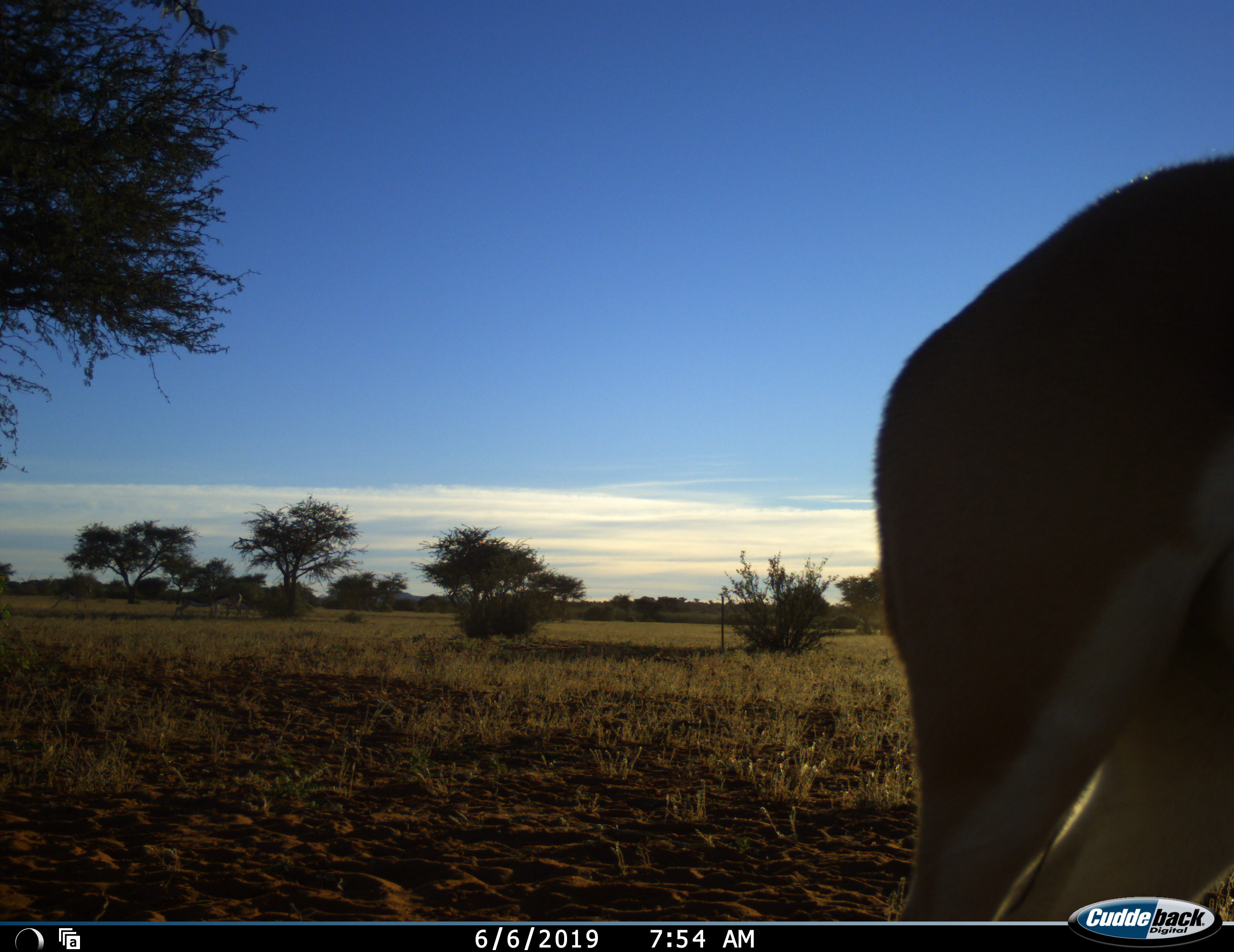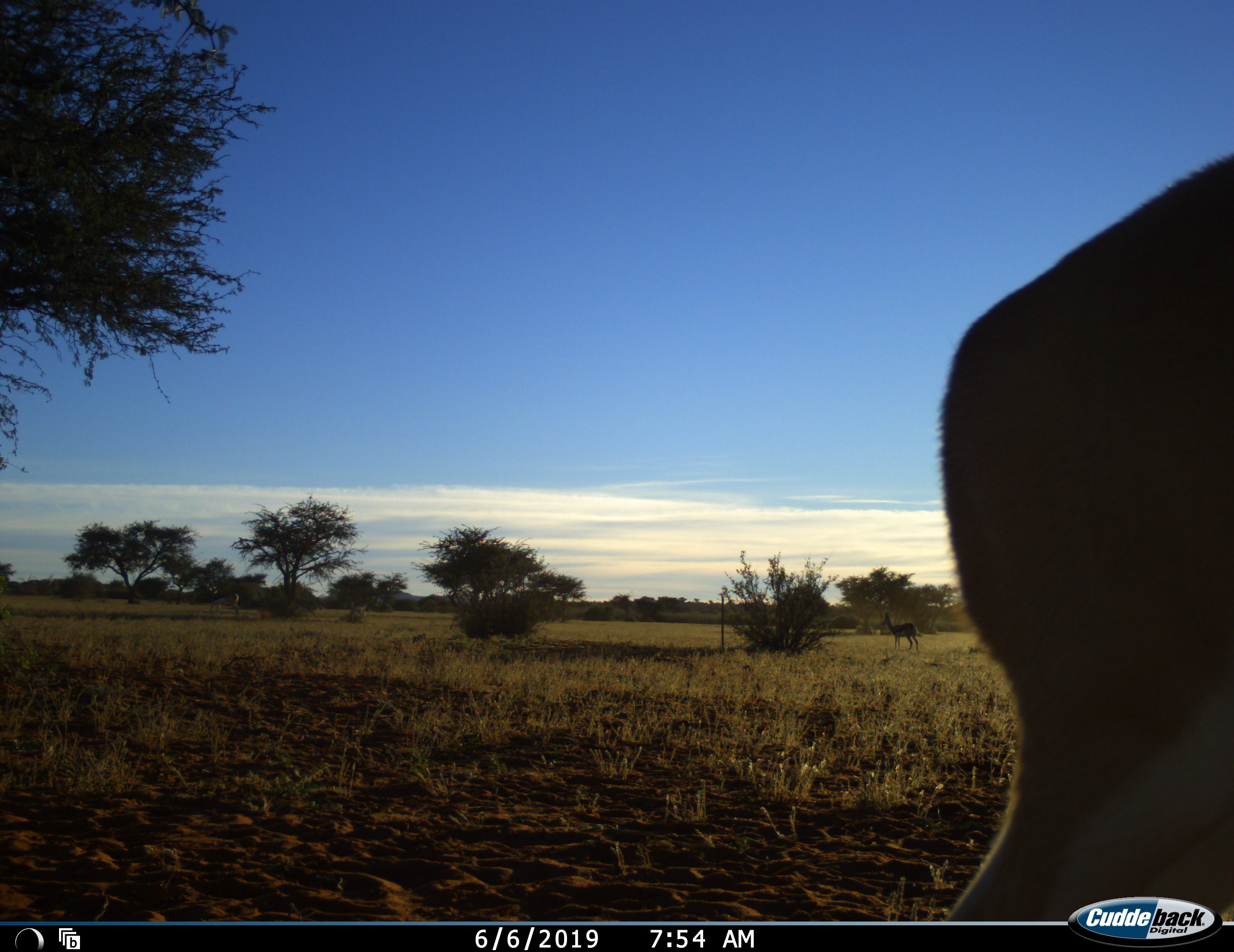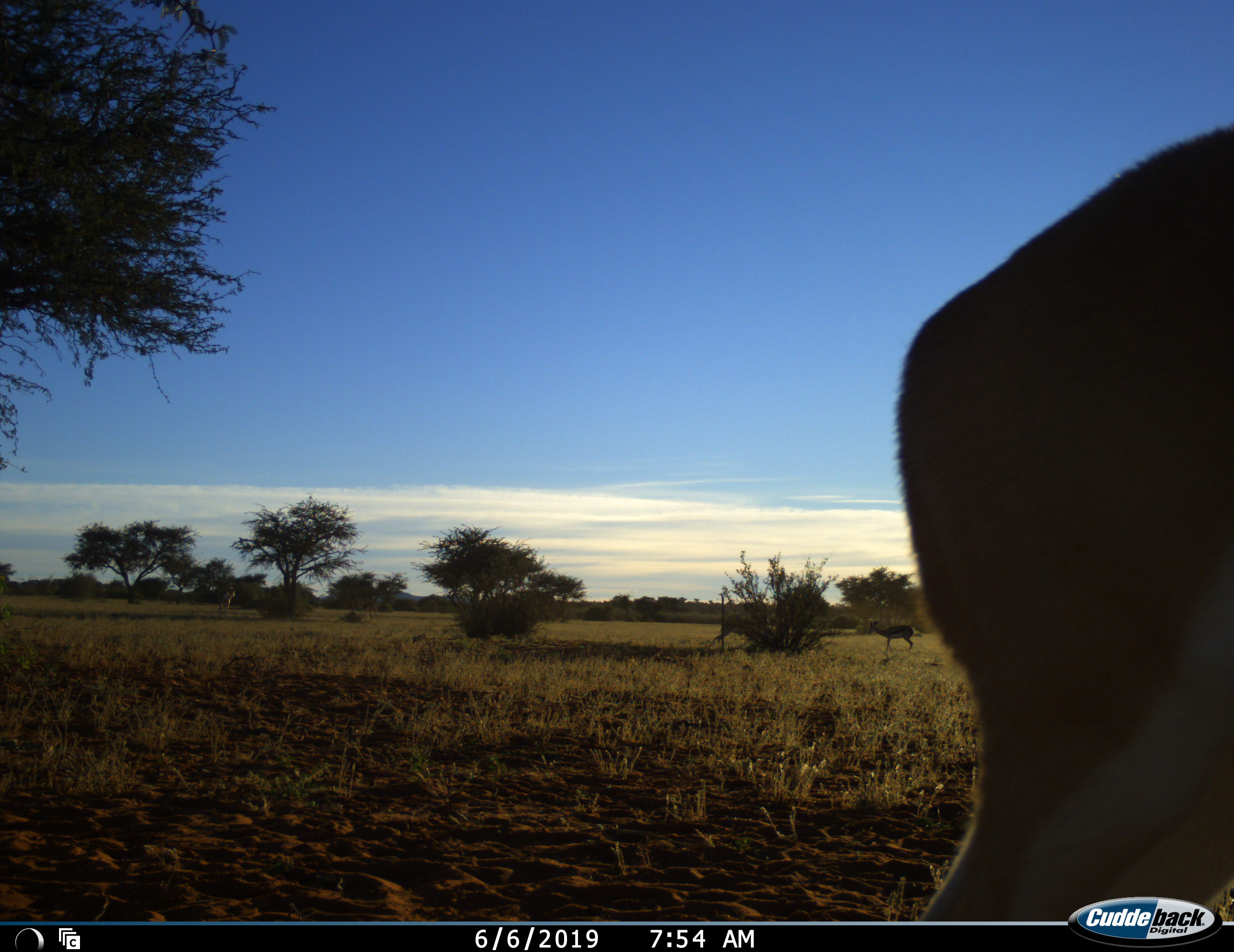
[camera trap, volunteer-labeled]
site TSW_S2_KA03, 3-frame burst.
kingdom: Animalia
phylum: Chordata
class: Mammalia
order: Artiodactyla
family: Bovidae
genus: Antidorcas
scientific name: Antidorcas marsupialis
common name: springbok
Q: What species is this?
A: Springbok (Antidorcas marsupialis).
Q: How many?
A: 4.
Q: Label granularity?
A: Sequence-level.